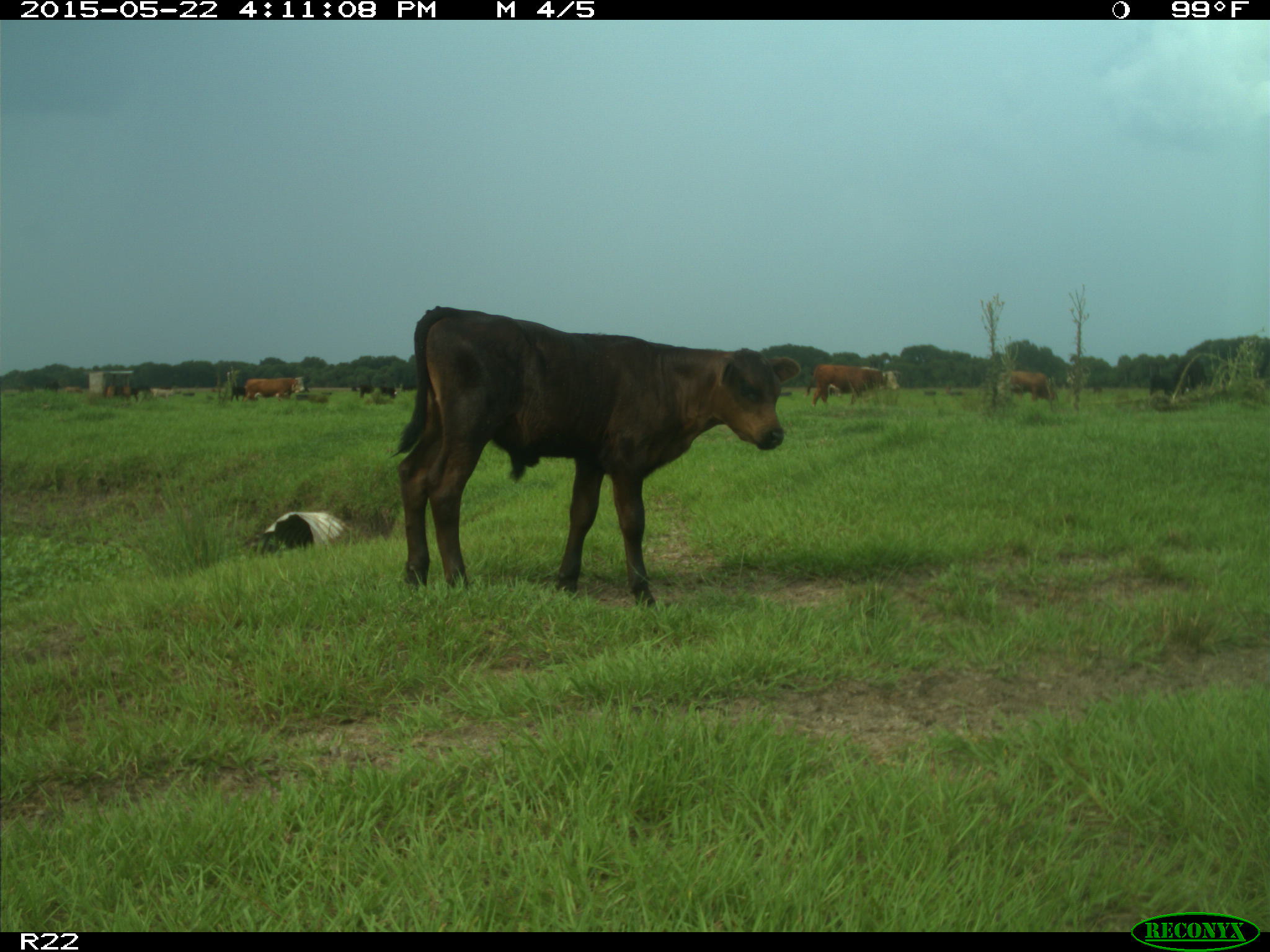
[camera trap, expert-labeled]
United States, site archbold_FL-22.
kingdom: Animalia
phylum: Chordata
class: Mammalia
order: Artiodactyla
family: Bovidae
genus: Bos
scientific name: Bos taurus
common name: domestic cow